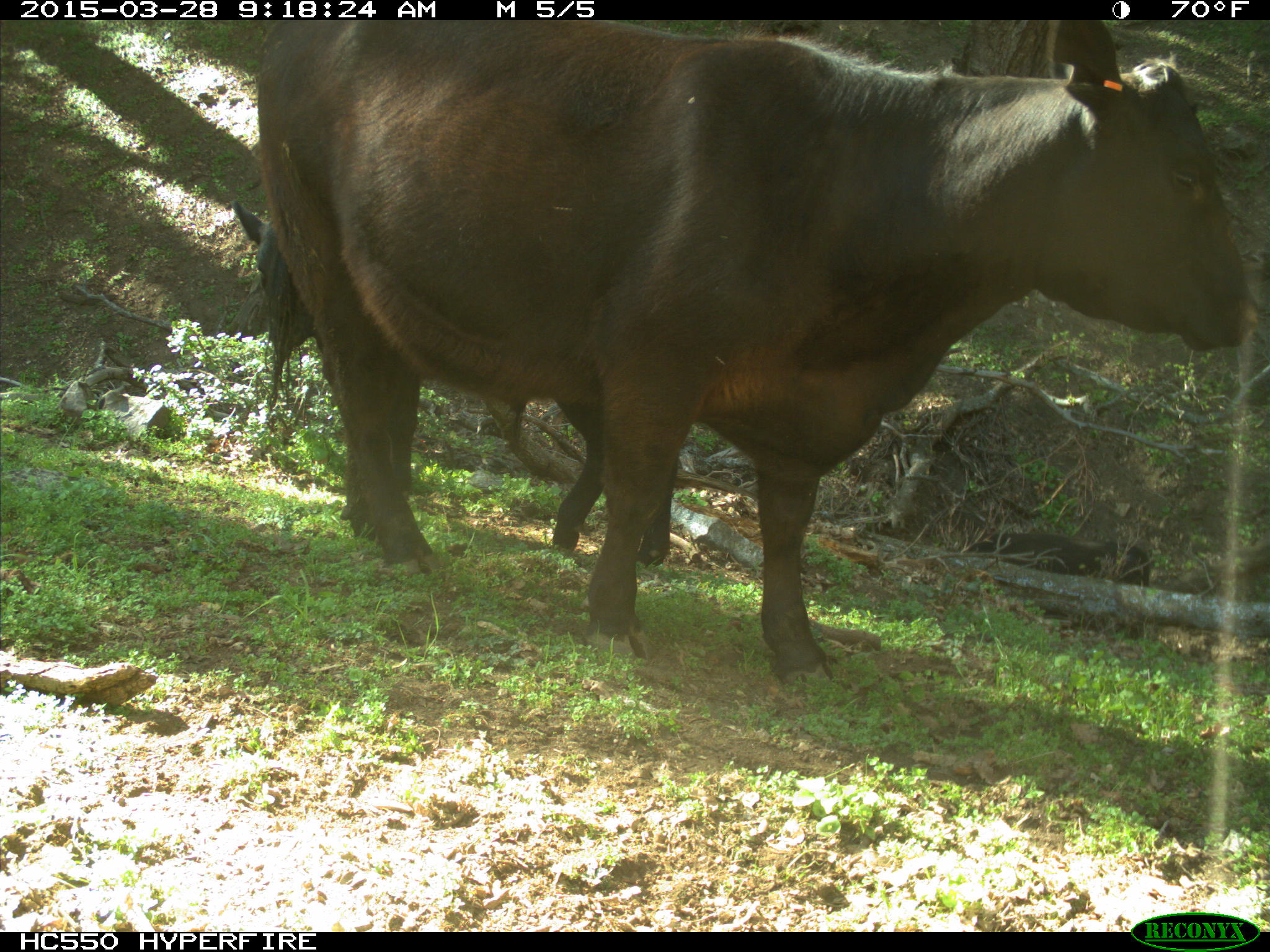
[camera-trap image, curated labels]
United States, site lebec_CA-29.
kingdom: Animalia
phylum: Chordata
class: Mammalia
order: Artiodactyla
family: Bovidae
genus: Bos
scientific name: Bos taurus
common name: domestic cow